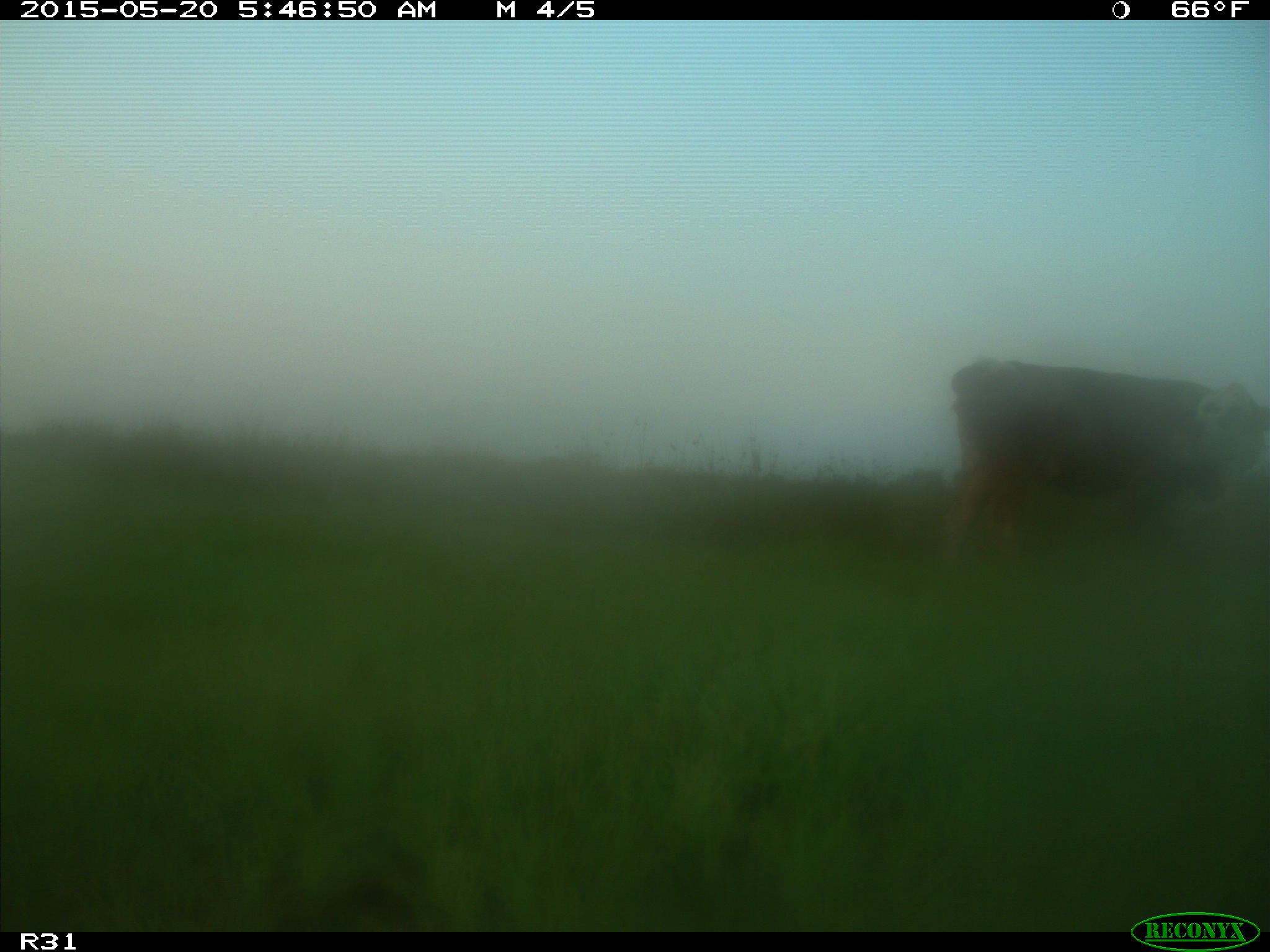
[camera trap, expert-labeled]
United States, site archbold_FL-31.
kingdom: Animalia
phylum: Chordata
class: Mammalia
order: Artiodactyla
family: Bovidae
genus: Bos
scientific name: Bos taurus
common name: domestic cow